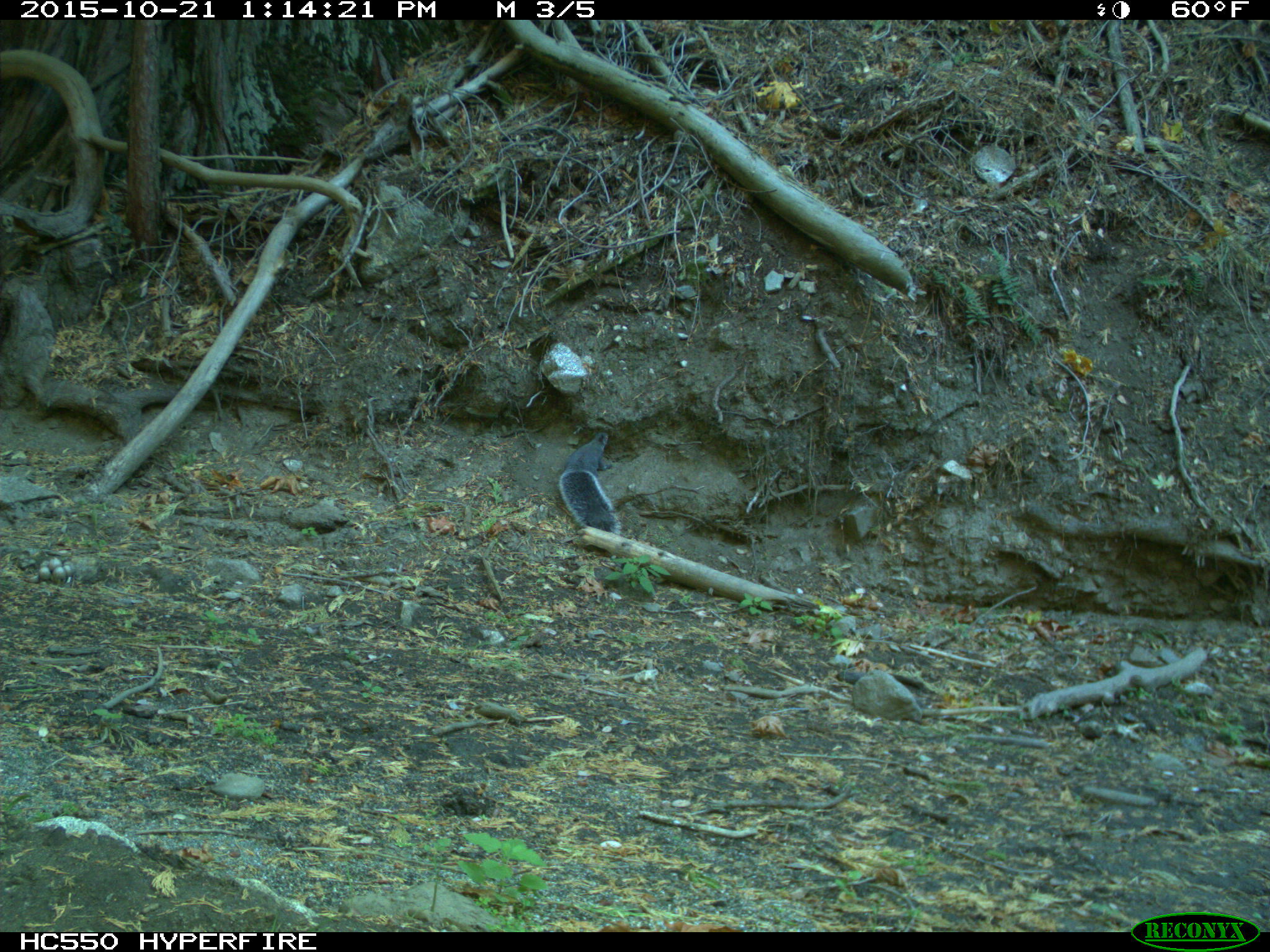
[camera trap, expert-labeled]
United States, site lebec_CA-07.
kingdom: Animalia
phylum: Chordata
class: Mammalia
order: Rodentia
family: Sciuridae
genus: Sciurus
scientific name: Sciurus carolinensis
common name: eastern gray squirrel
Sciurus carolinensis (eastern gray squirrel).